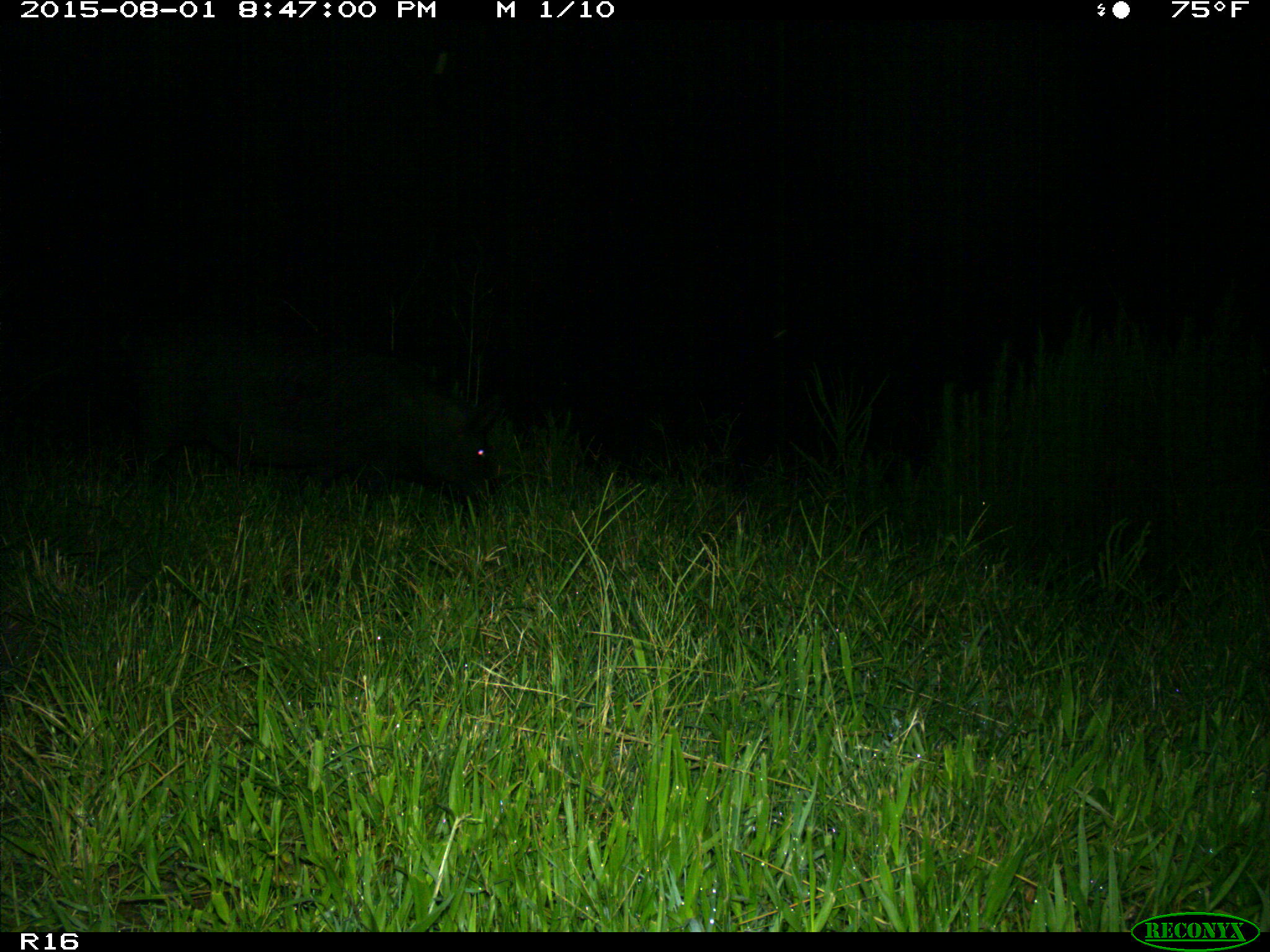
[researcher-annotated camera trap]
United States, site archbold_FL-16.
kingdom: Animalia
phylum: Chordata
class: Mammalia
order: Artiodactyla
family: Suidae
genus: Sus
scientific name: Sus scrofa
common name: wild boar